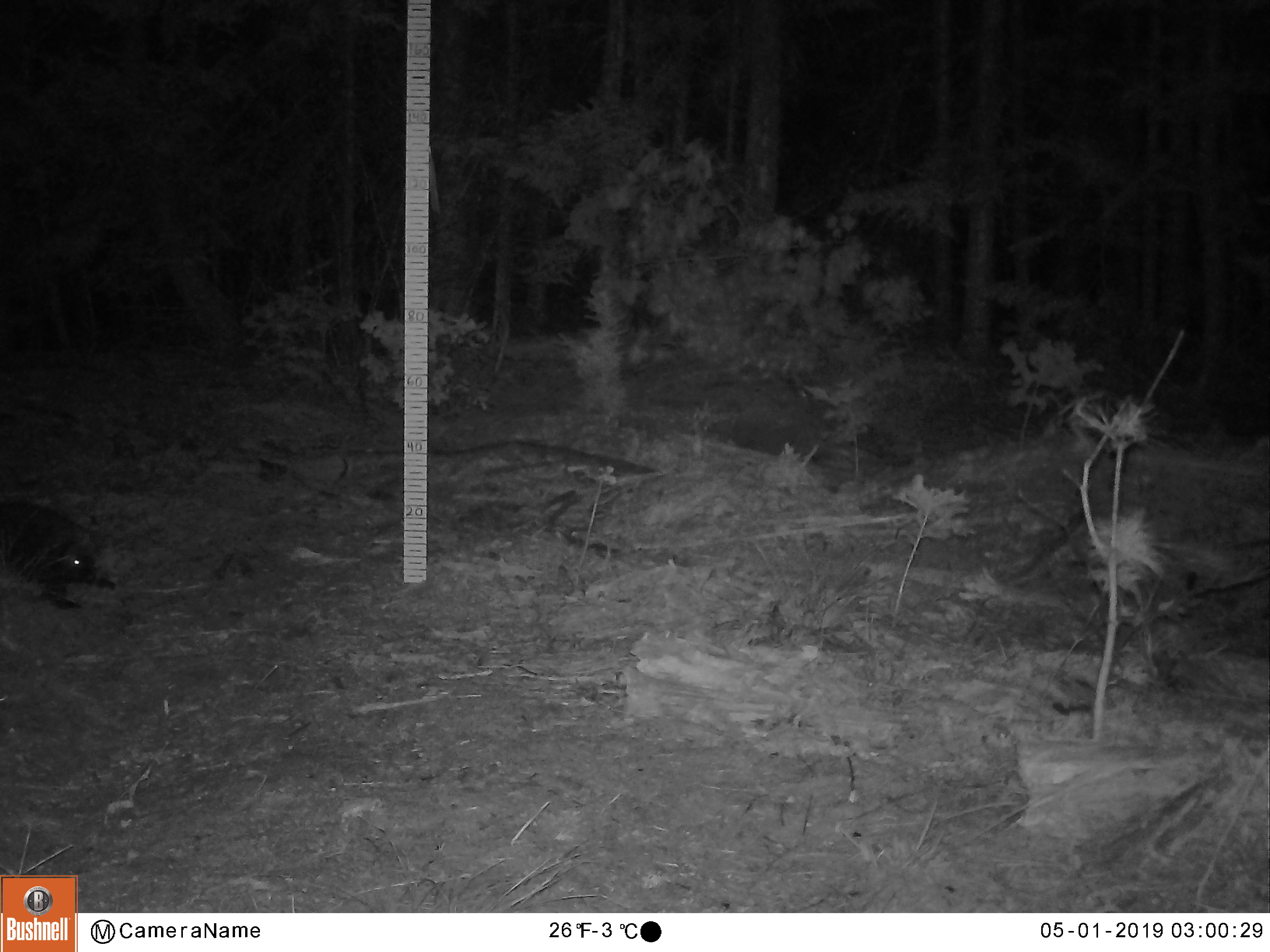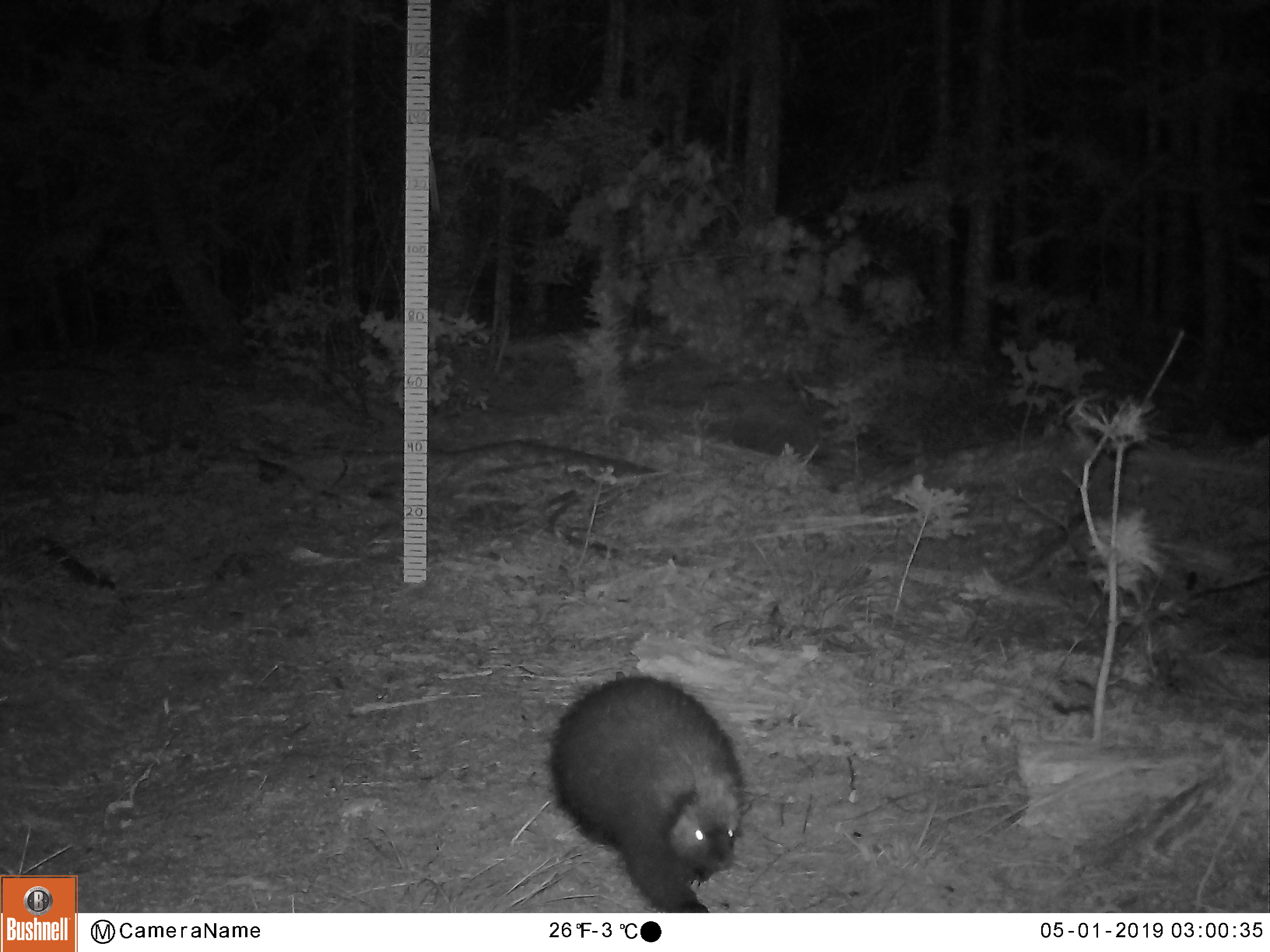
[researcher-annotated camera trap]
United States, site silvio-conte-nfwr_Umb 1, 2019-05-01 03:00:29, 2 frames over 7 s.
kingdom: Animalia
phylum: Chordata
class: Mammalia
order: Rodentia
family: Erethizontidae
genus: Erethizon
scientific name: Erethizon dorsatum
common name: porcupine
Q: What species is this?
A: Porcupine (Erethizon dorsatum).